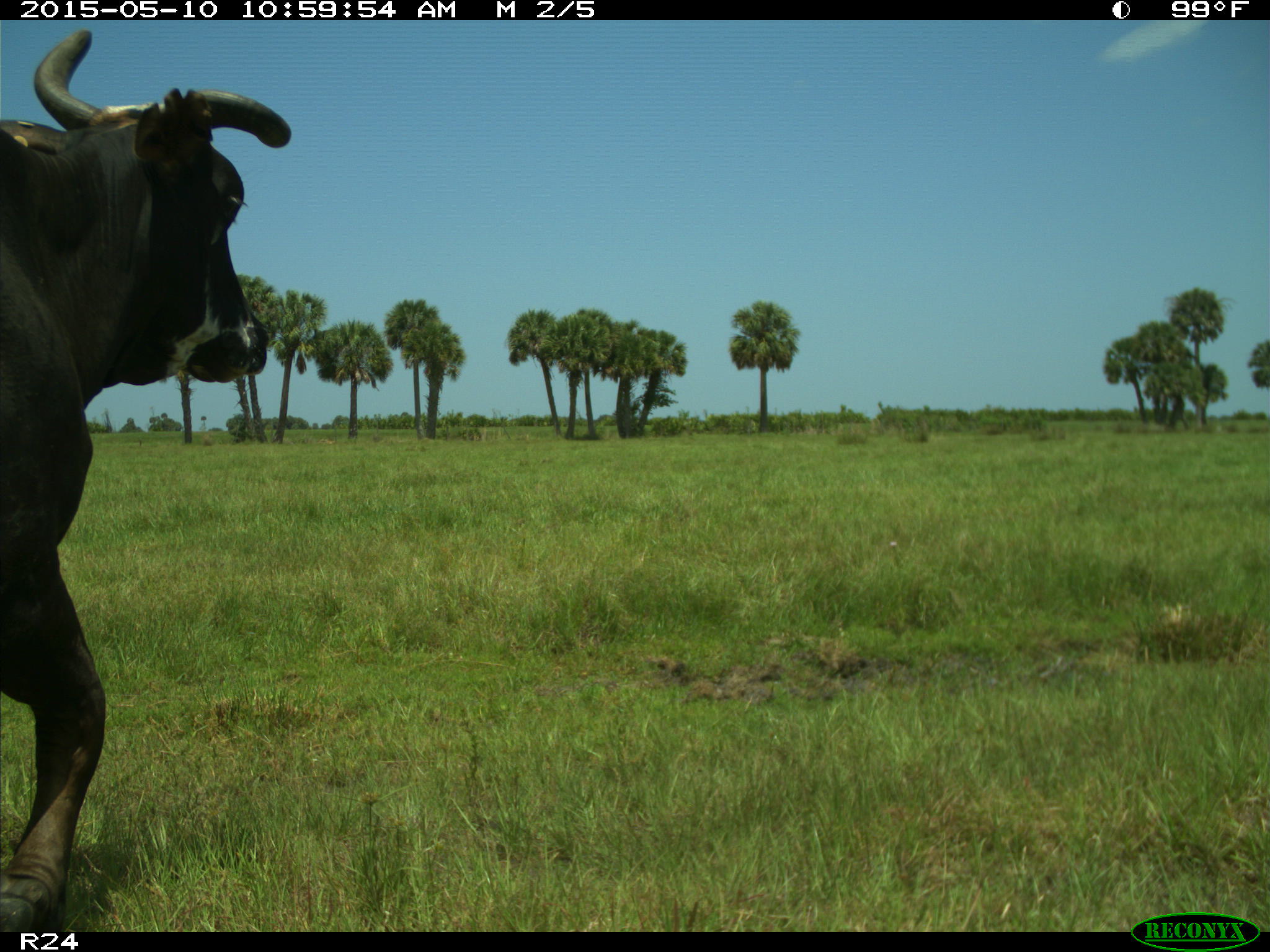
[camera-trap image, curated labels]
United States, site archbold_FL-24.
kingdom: Animalia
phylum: Chordata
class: Mammalia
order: Artiodactyla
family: Bovidae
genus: Bos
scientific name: Bos taurus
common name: domestic cow